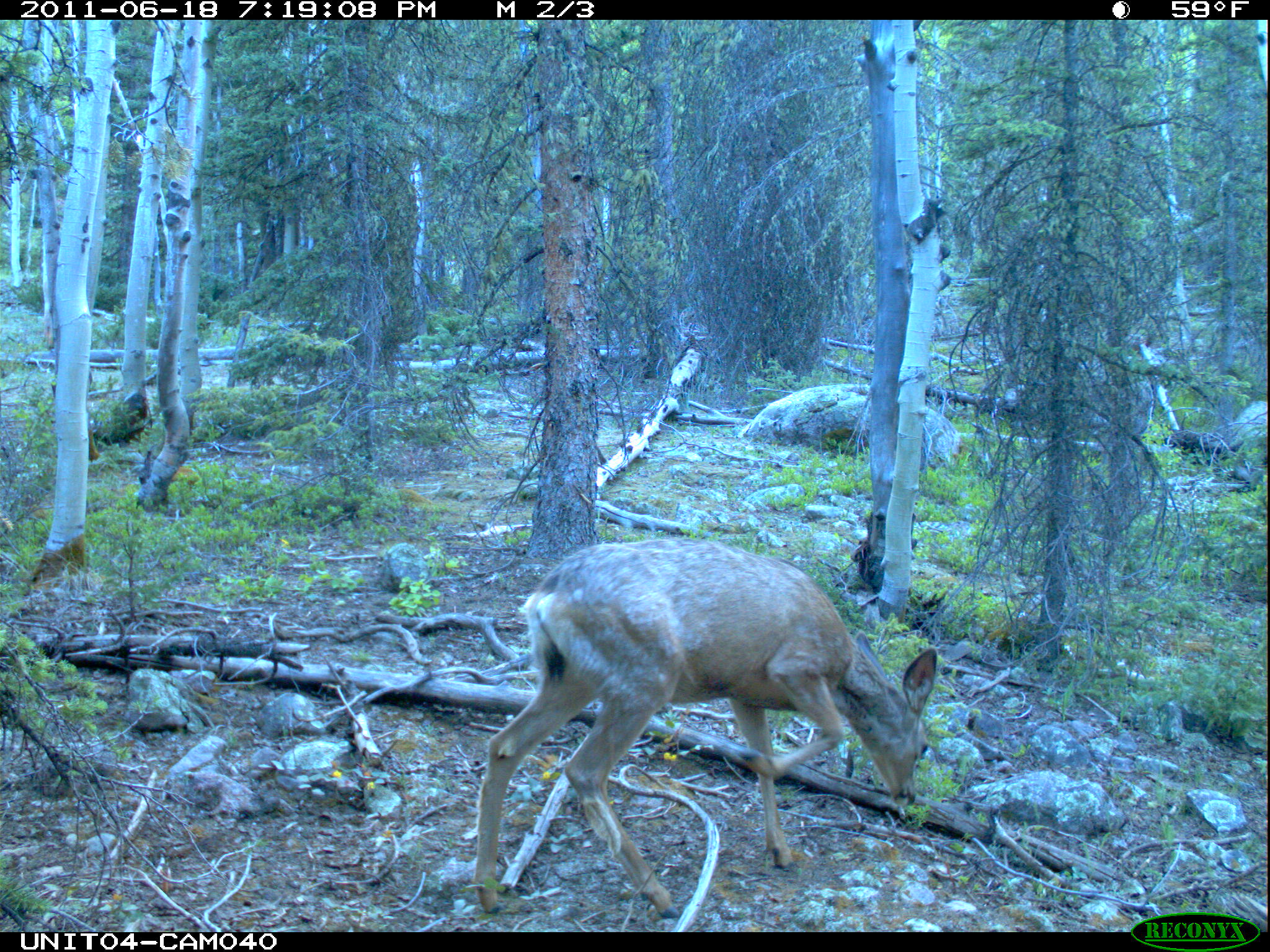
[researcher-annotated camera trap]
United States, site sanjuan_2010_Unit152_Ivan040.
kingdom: Animalia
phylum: Chordata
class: Mammalia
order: Artiodactyla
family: Cervidae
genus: Odocoileus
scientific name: Odocoileus hemionus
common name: mule deer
Odocoileus hemionus (mule deer).